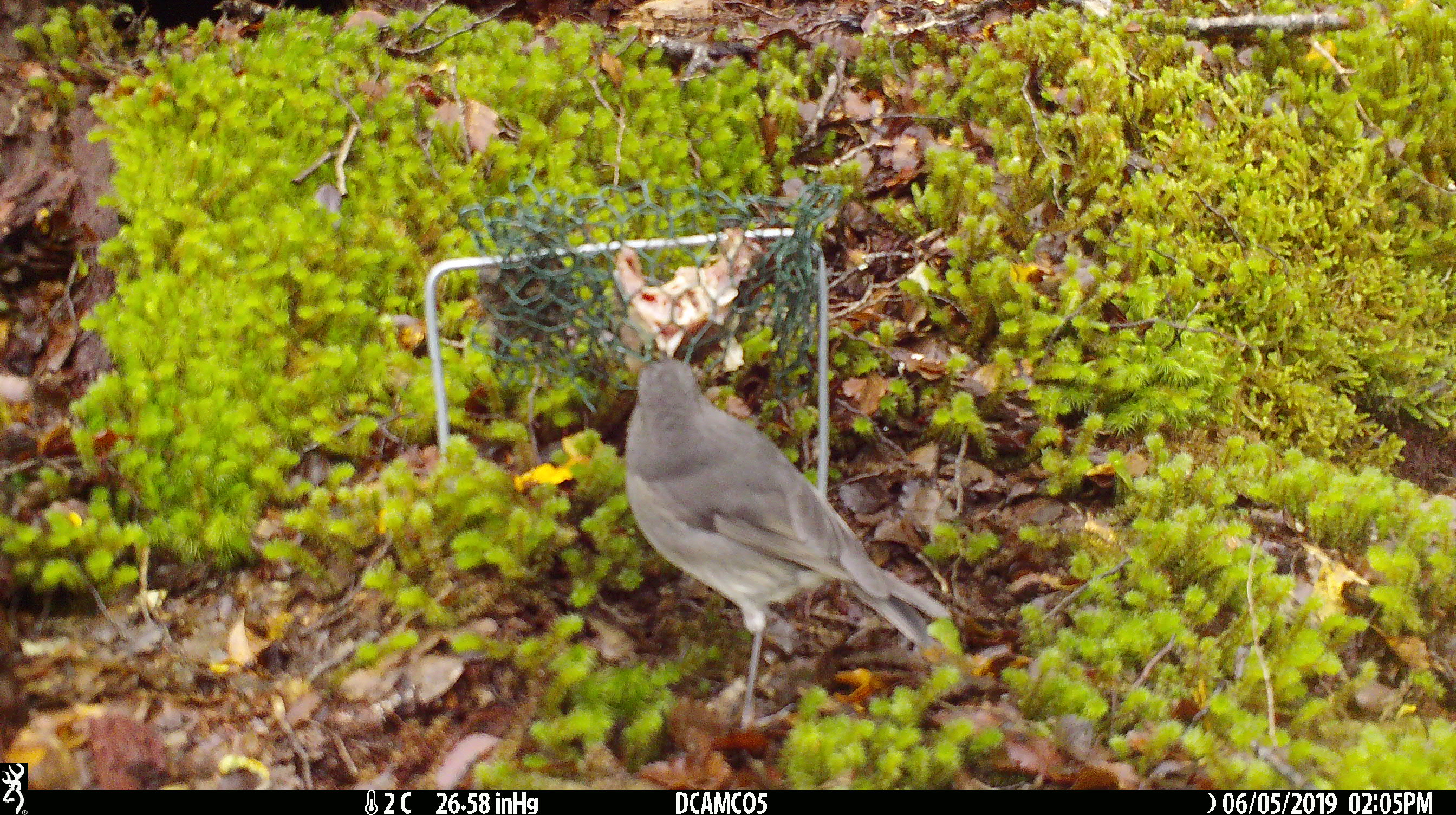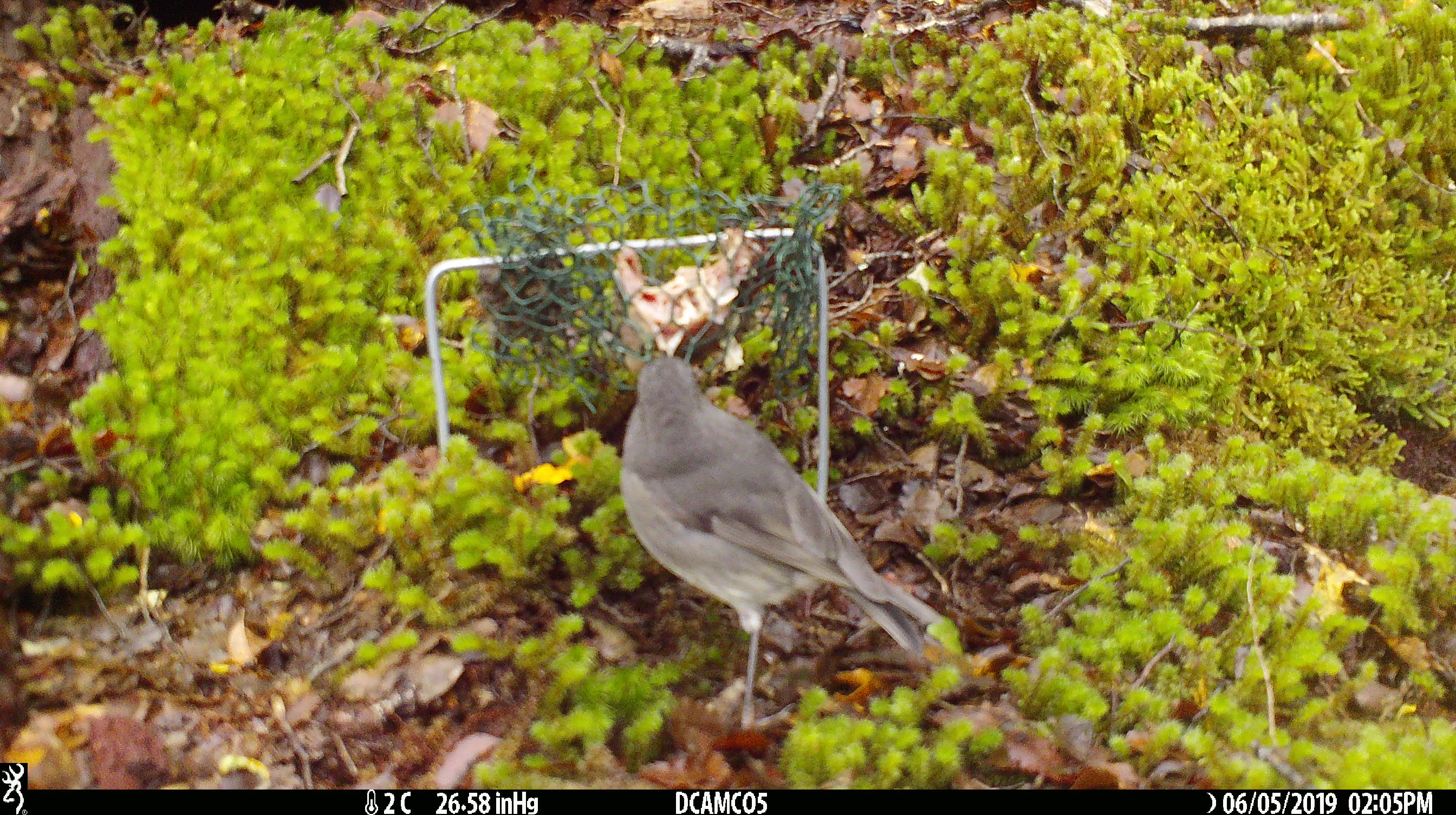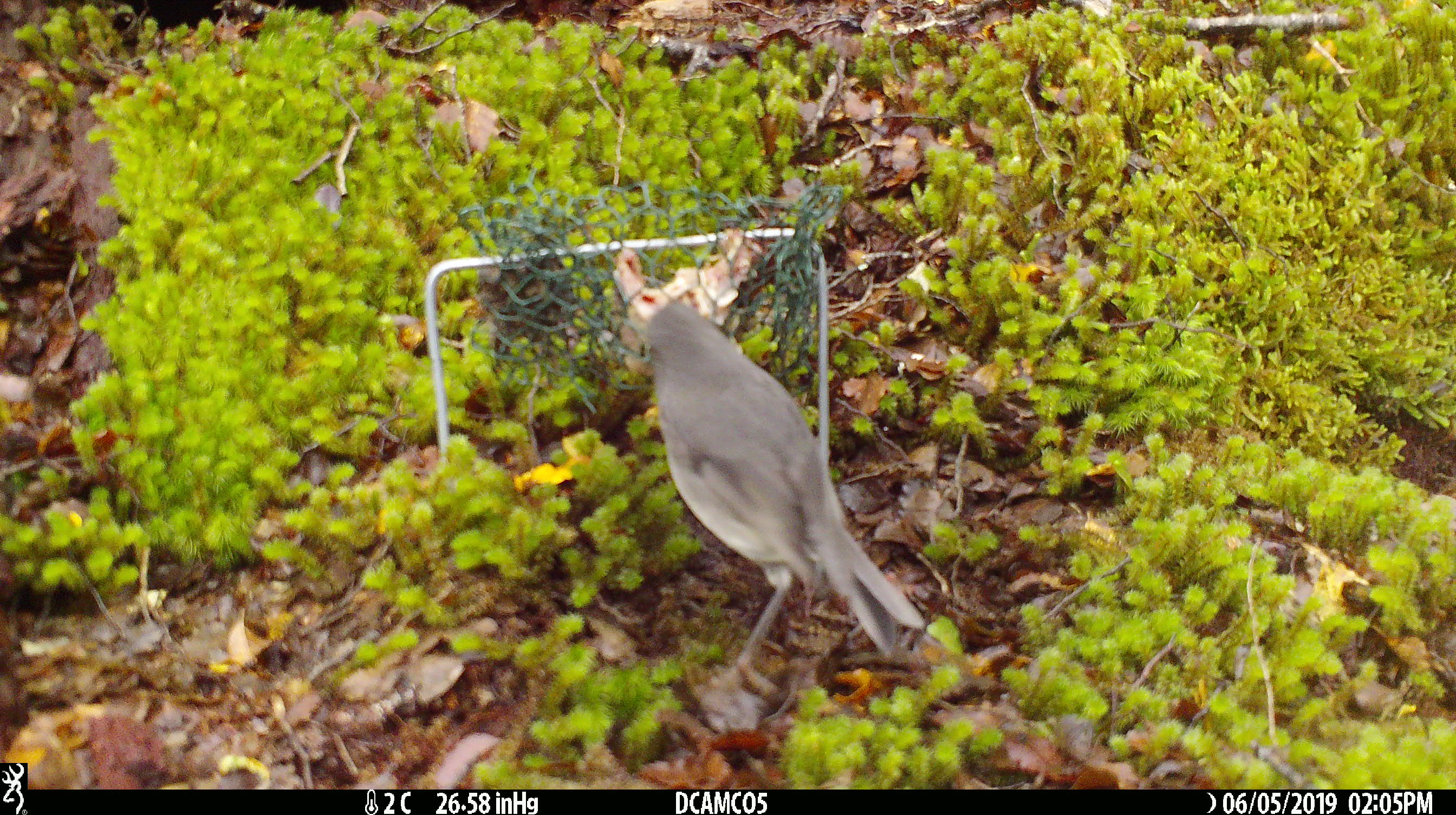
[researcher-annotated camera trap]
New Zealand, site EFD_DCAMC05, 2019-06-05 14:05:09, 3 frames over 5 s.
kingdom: Animalia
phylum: Chordata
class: Aves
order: Passeriformes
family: Petroicidae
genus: Petroica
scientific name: Petroica australis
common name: new zealand robin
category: robin